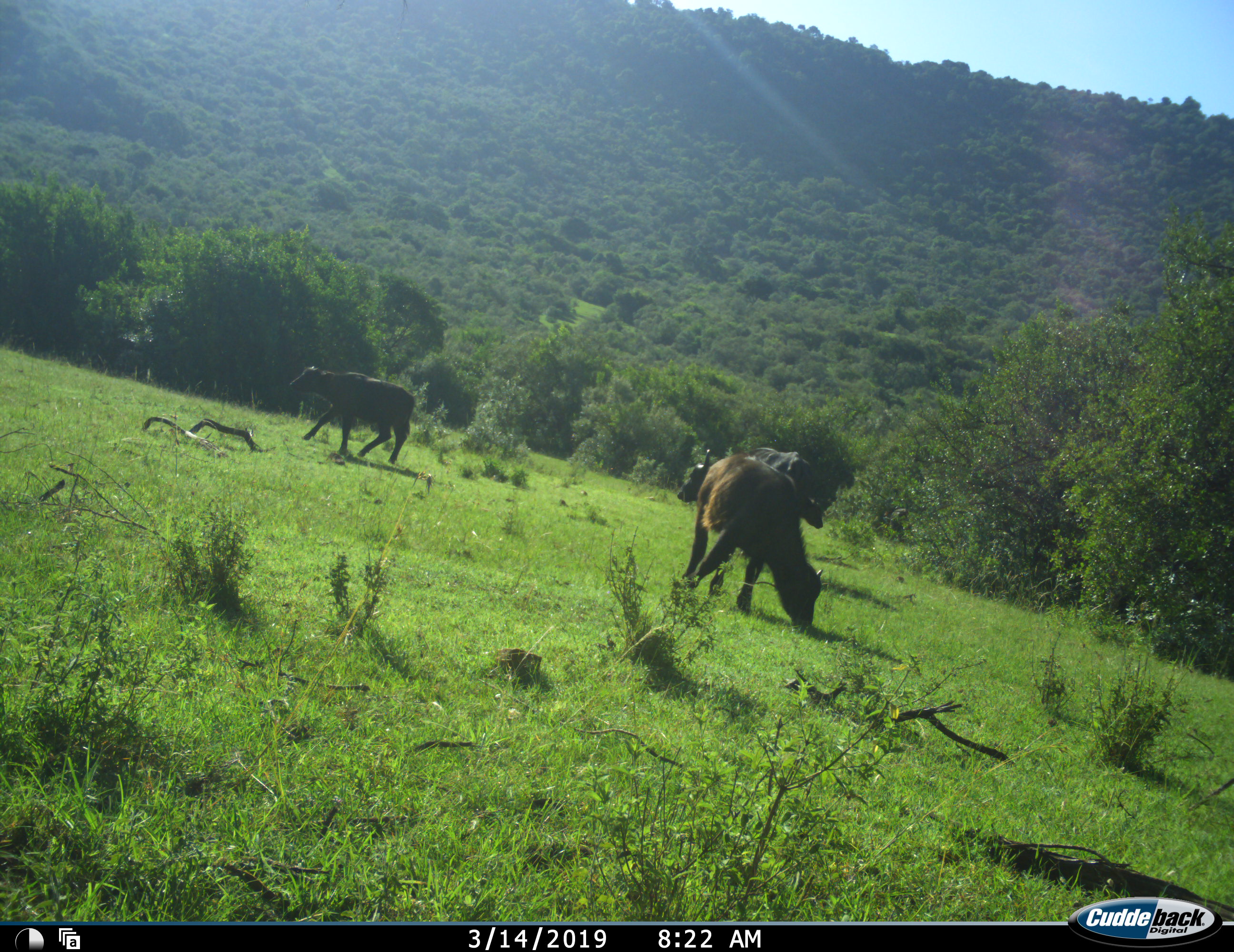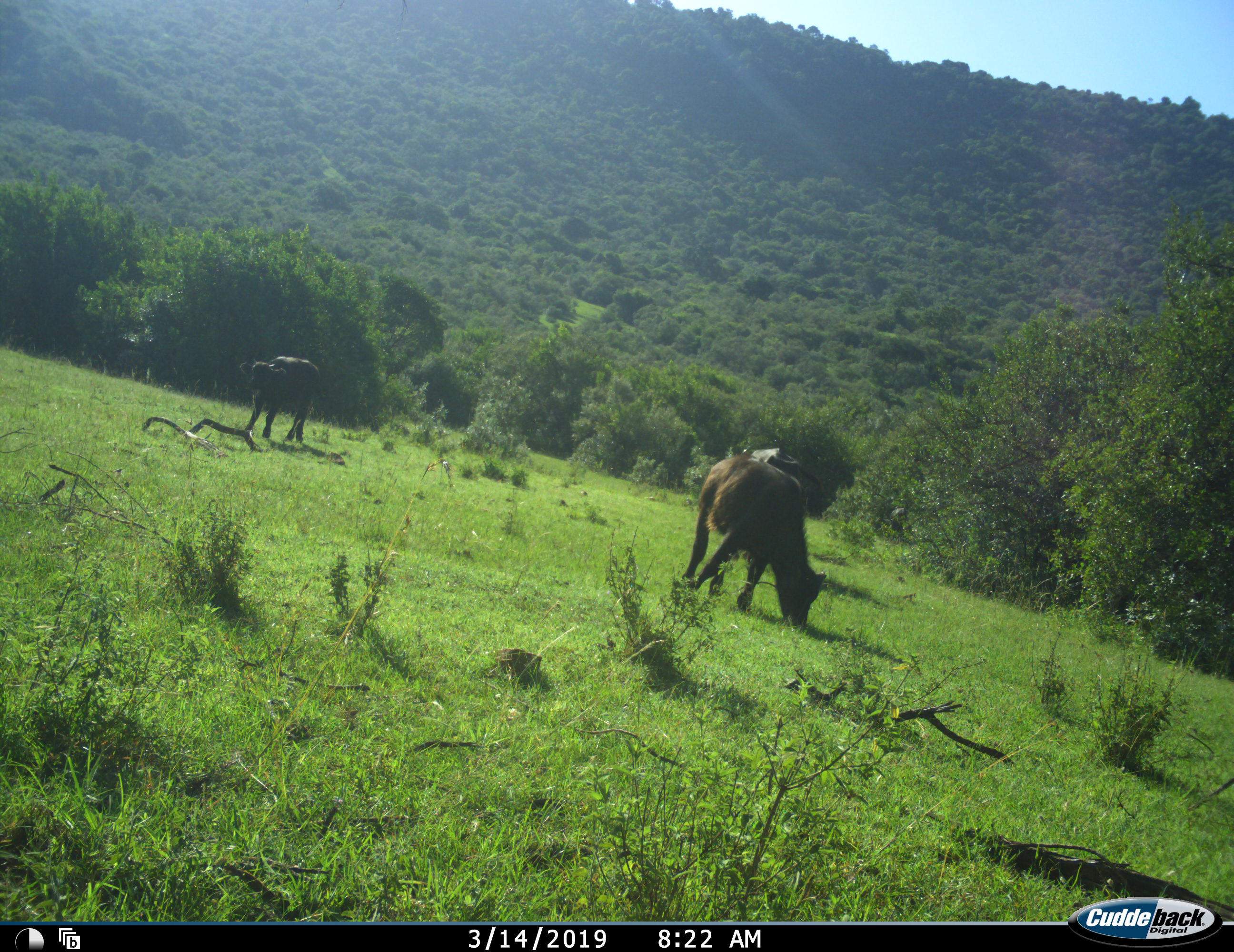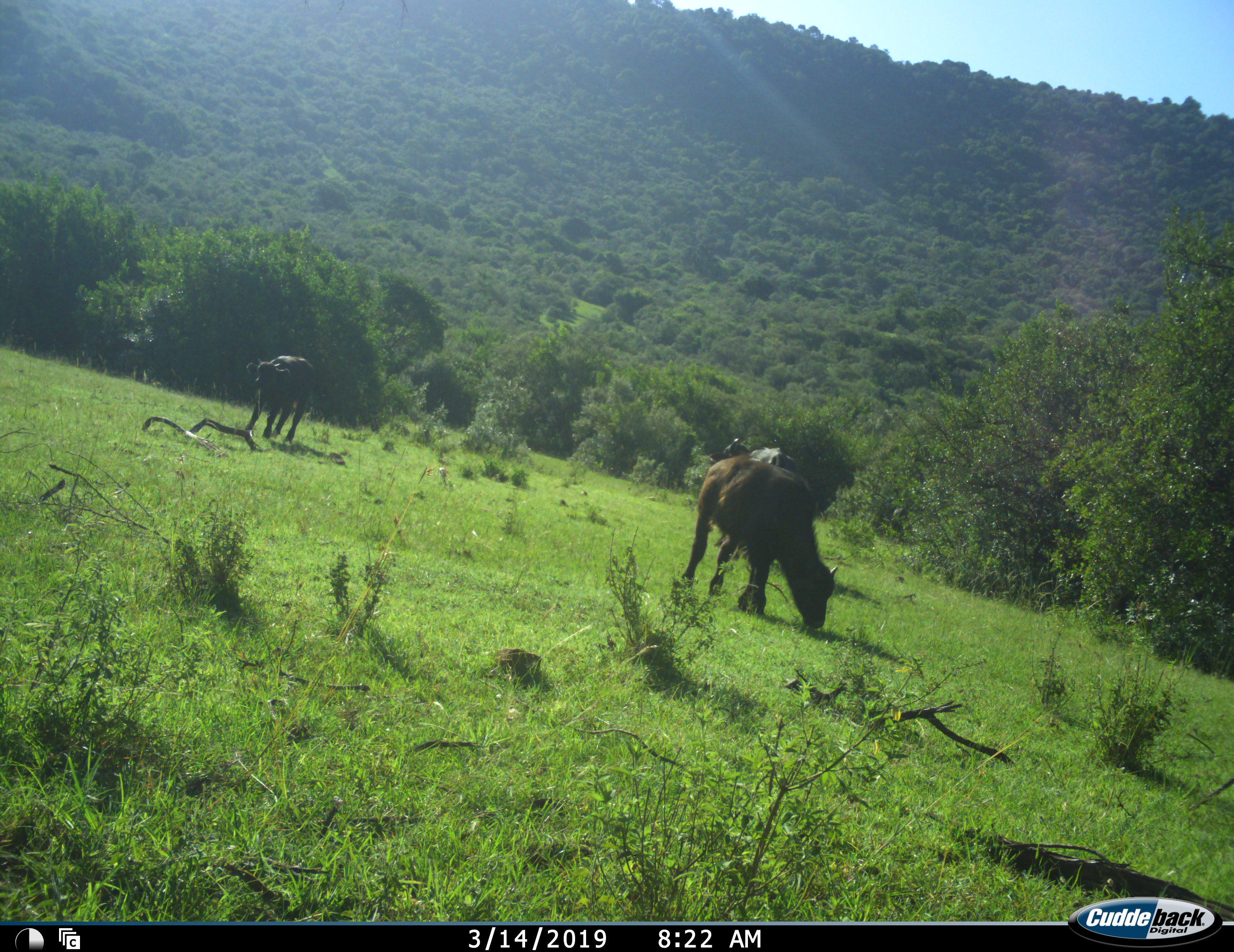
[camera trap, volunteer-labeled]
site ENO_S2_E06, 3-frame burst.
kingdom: Animalia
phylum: Chordata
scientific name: Vertebrata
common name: domestic animal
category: domesticanimal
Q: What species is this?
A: Domesticanimal (domestic animal) (Vertebrata).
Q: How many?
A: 3.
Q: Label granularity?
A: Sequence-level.